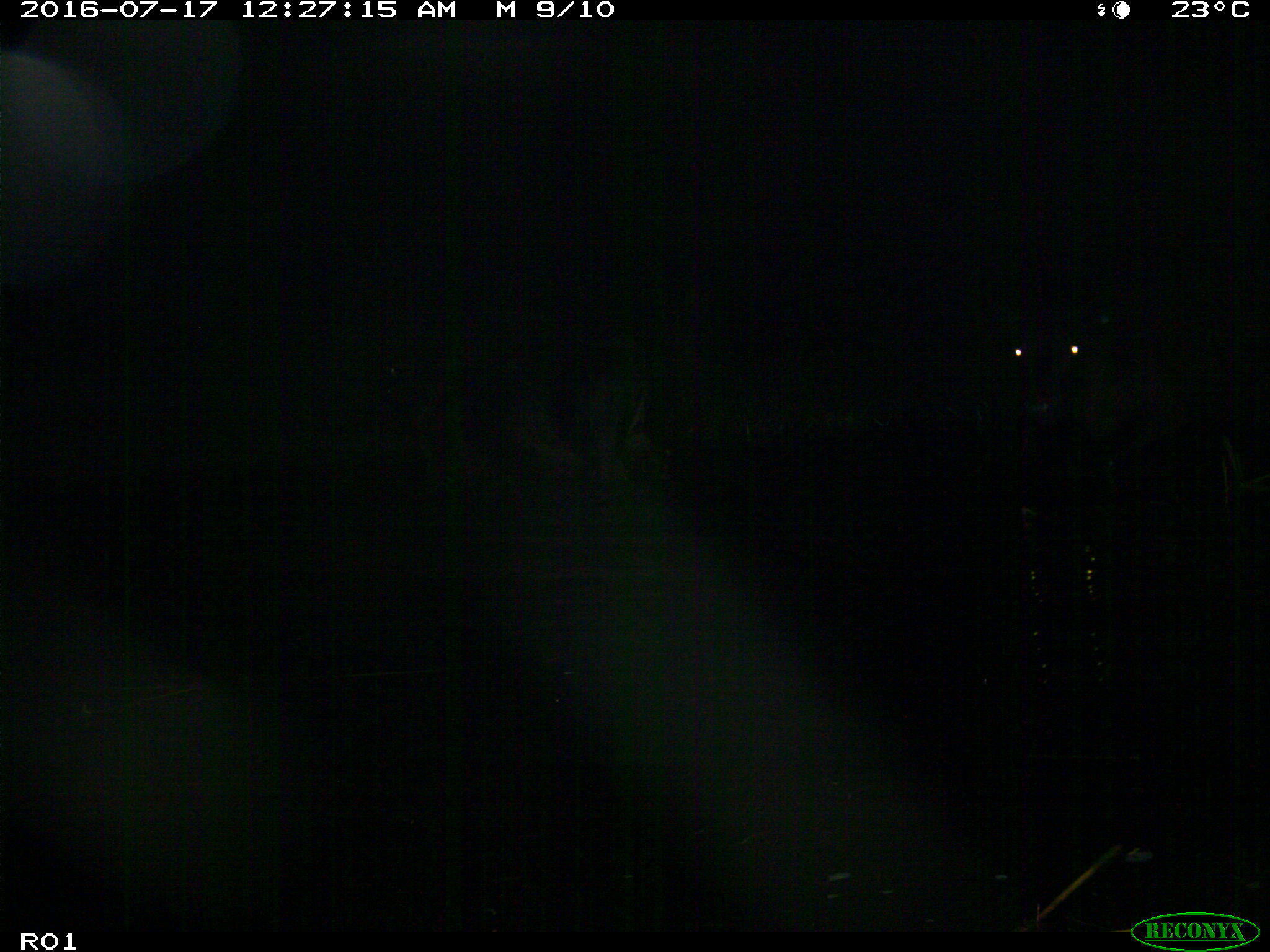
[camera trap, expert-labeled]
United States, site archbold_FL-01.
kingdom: Animalia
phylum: Chordata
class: Mammalia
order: Artiodactyla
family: Bovidae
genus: Bos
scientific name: Bos taurus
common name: domestic cow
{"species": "Bos taurus (domestic cow)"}